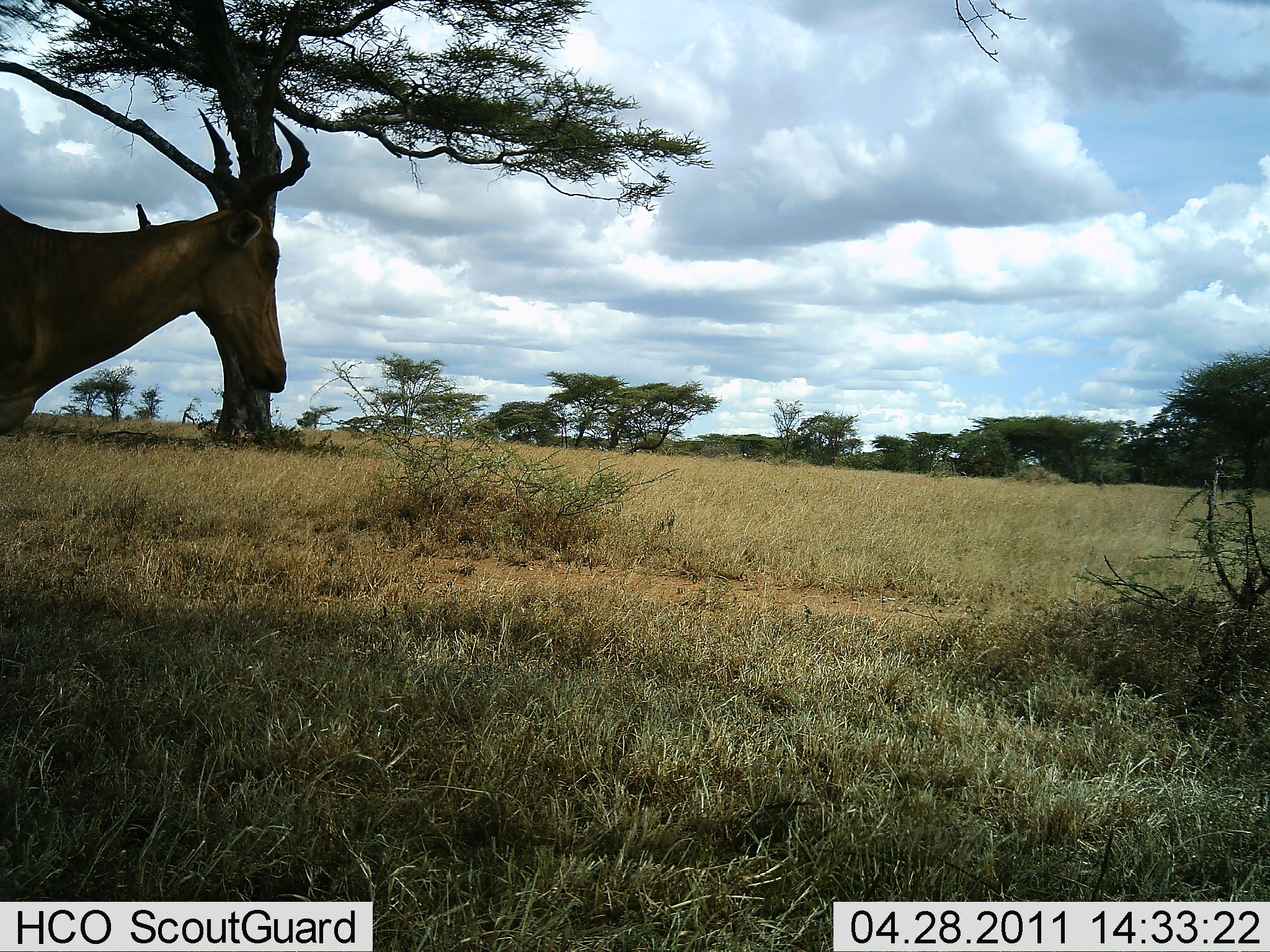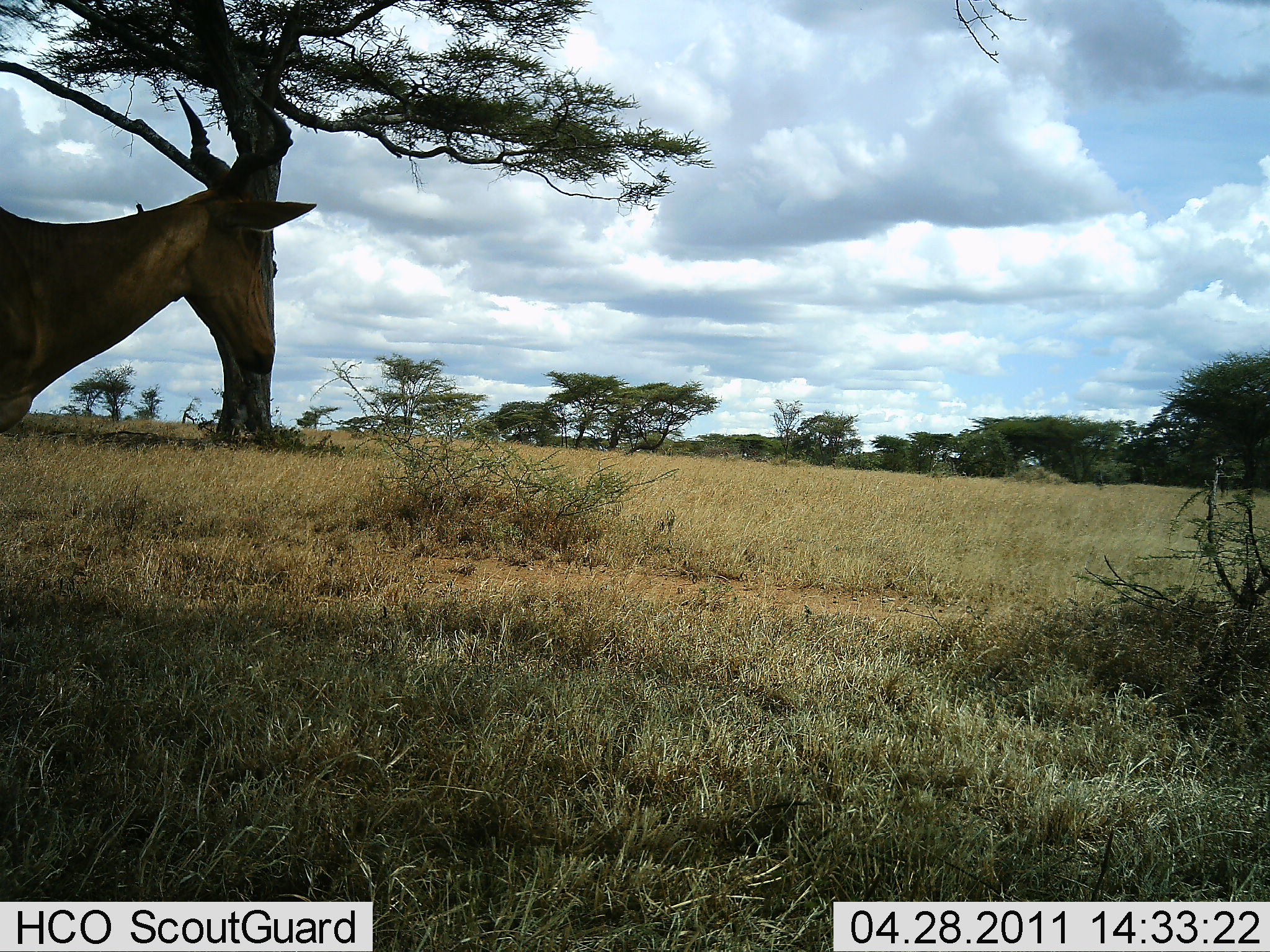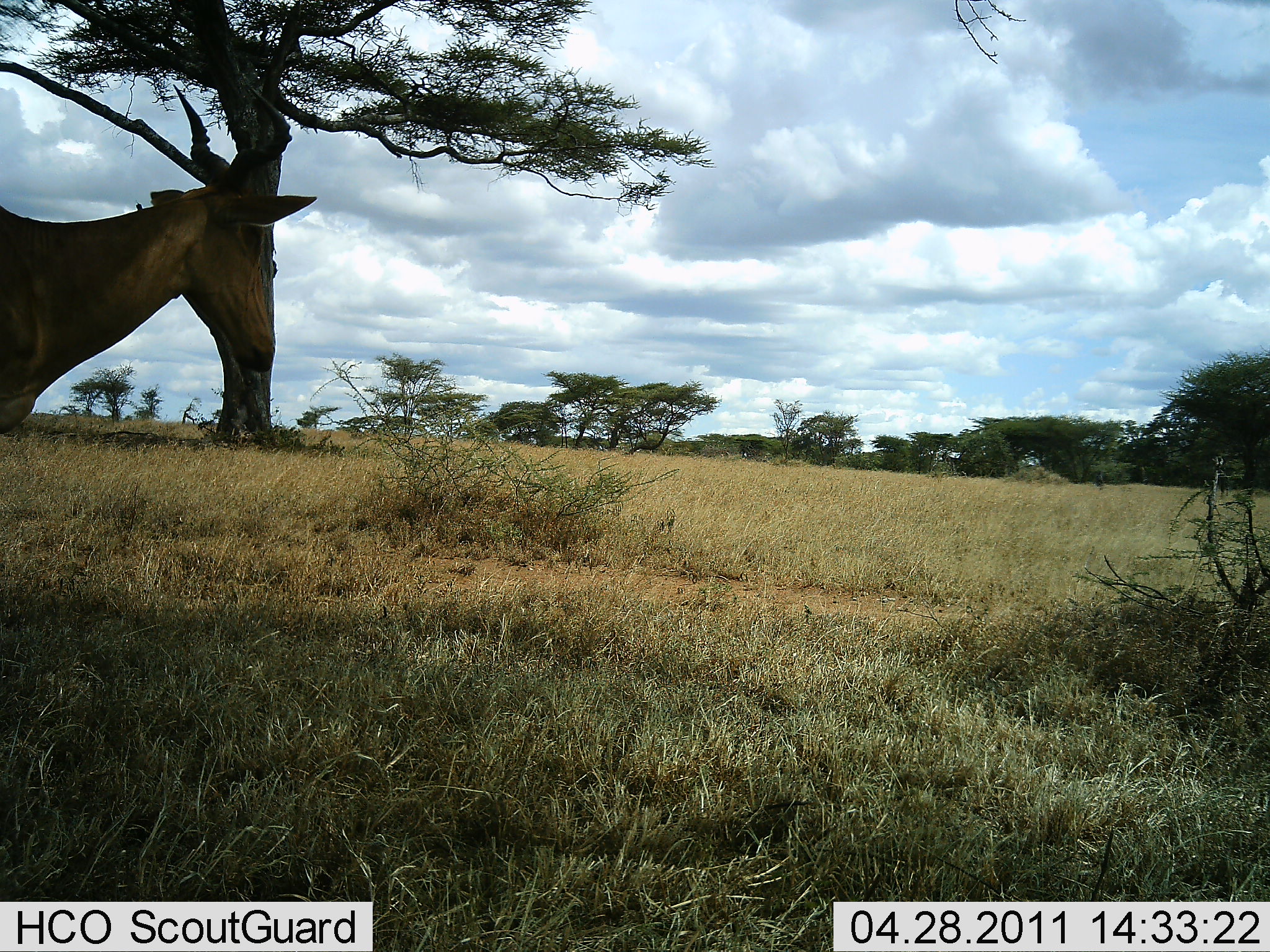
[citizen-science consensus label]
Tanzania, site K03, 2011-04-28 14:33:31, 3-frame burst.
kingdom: Animalia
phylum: Chordata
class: Mammalia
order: Artiodactyla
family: Bovidae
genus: Alcelaphus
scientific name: Alcelaphus buselaphus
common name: hartebeest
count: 1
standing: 100%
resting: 0%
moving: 0%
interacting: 0%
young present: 0%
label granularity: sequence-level